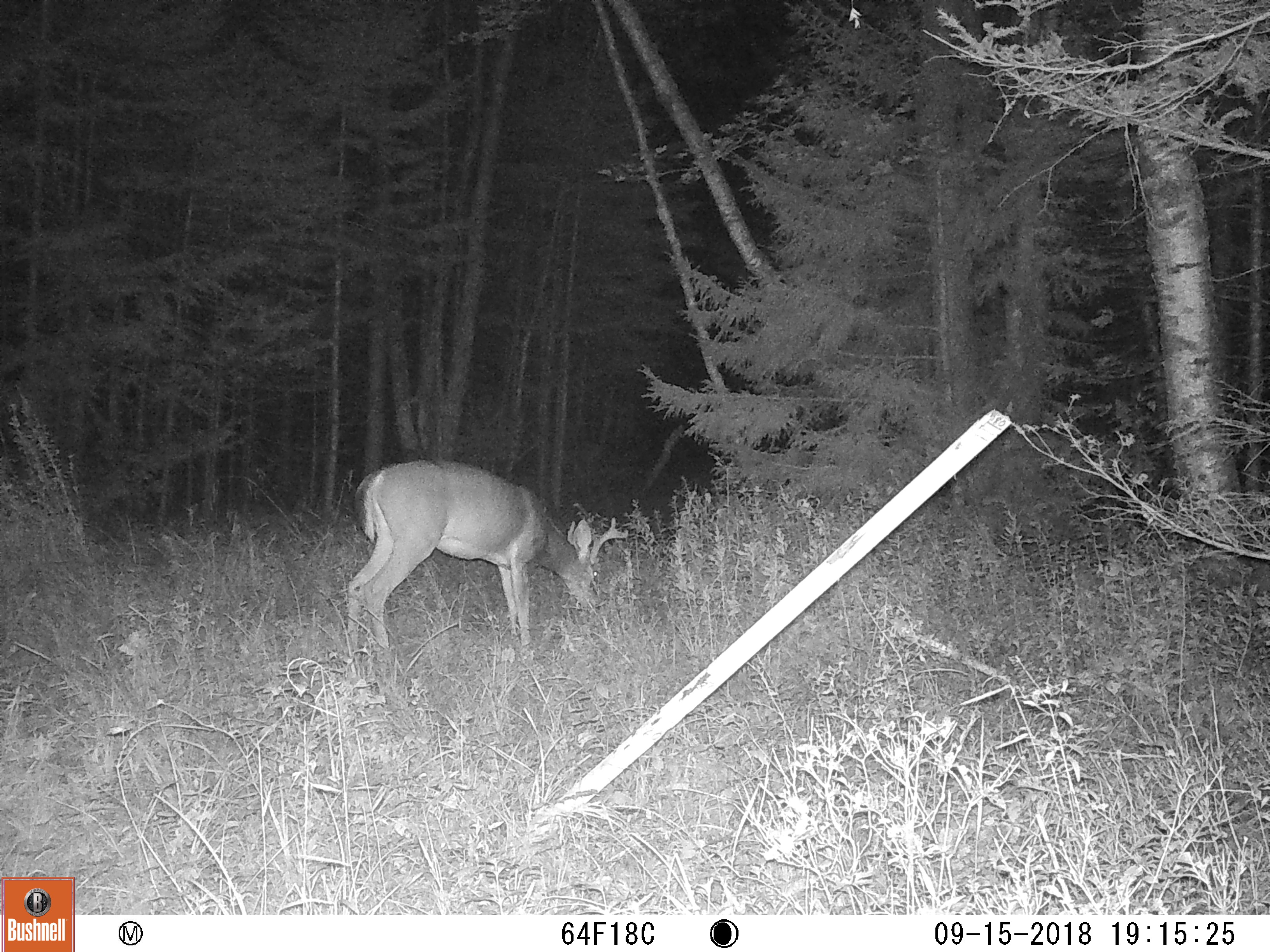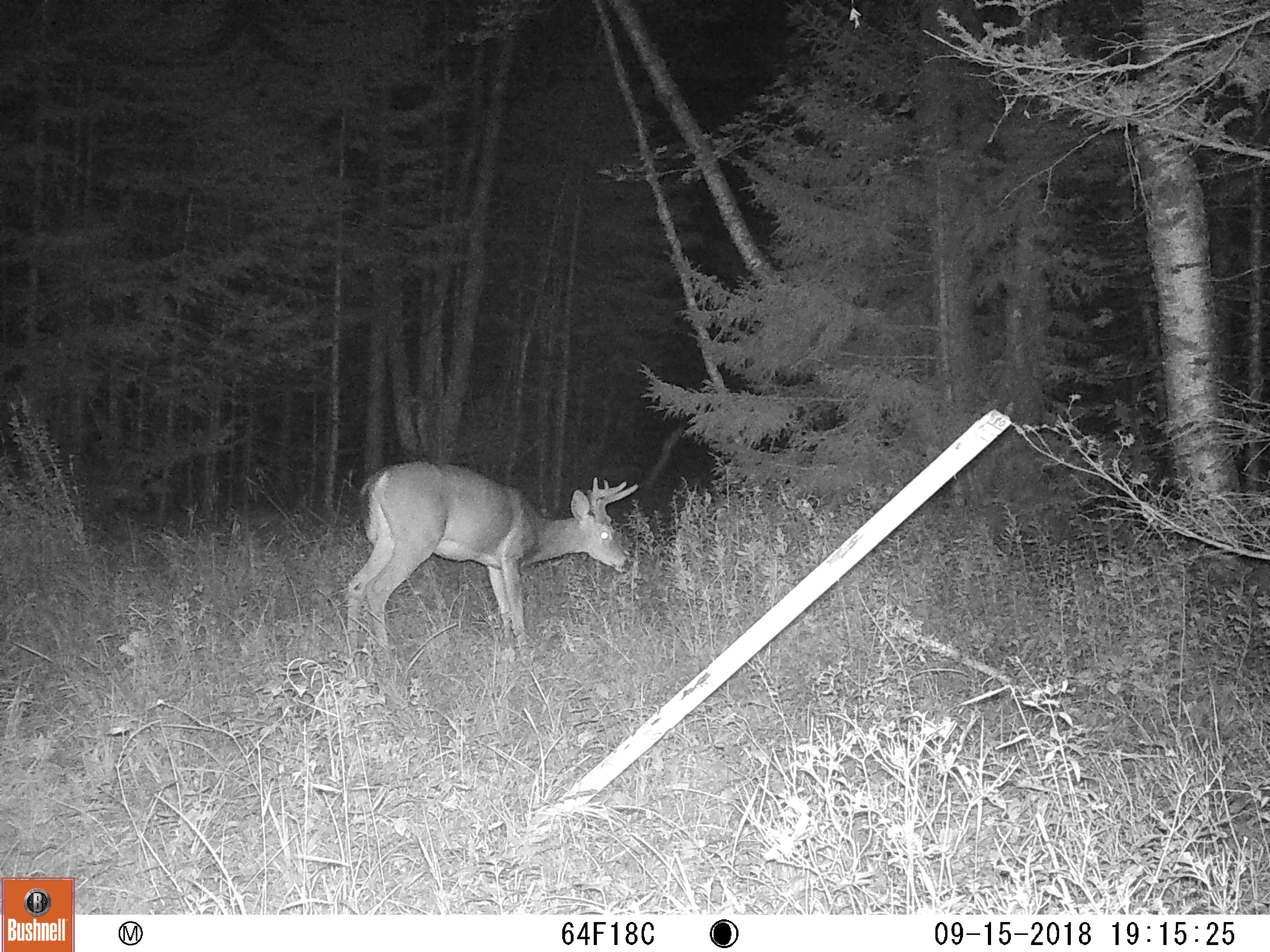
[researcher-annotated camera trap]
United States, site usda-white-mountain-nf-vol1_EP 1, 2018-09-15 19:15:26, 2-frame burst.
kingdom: Animalia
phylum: Chordata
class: Mammalia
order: Artiodactyla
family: Cervidae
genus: Odocoileus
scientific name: Odocoileus virginianus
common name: white-tailed deer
White-tailed deer (Odocoileus virginianus).